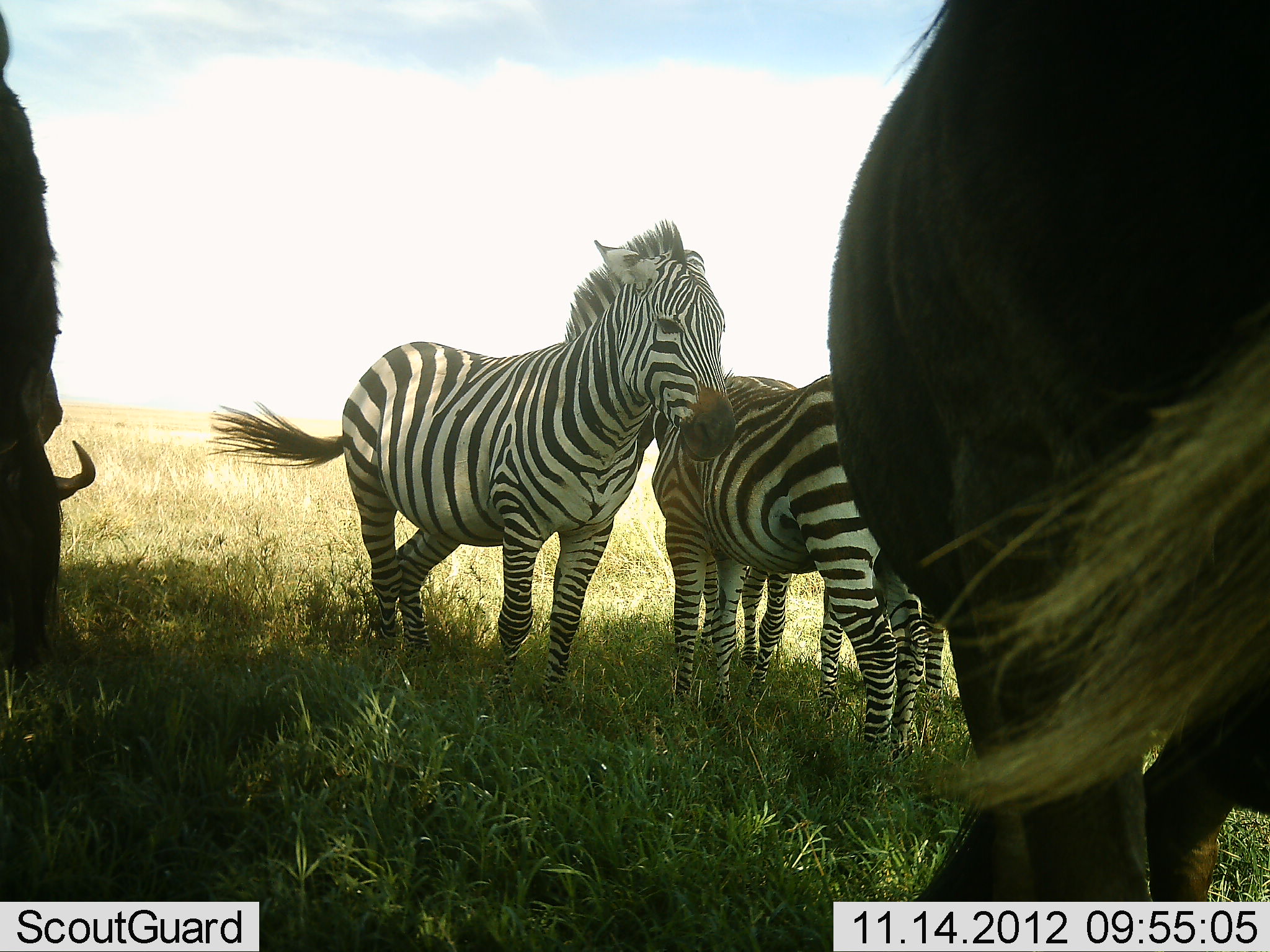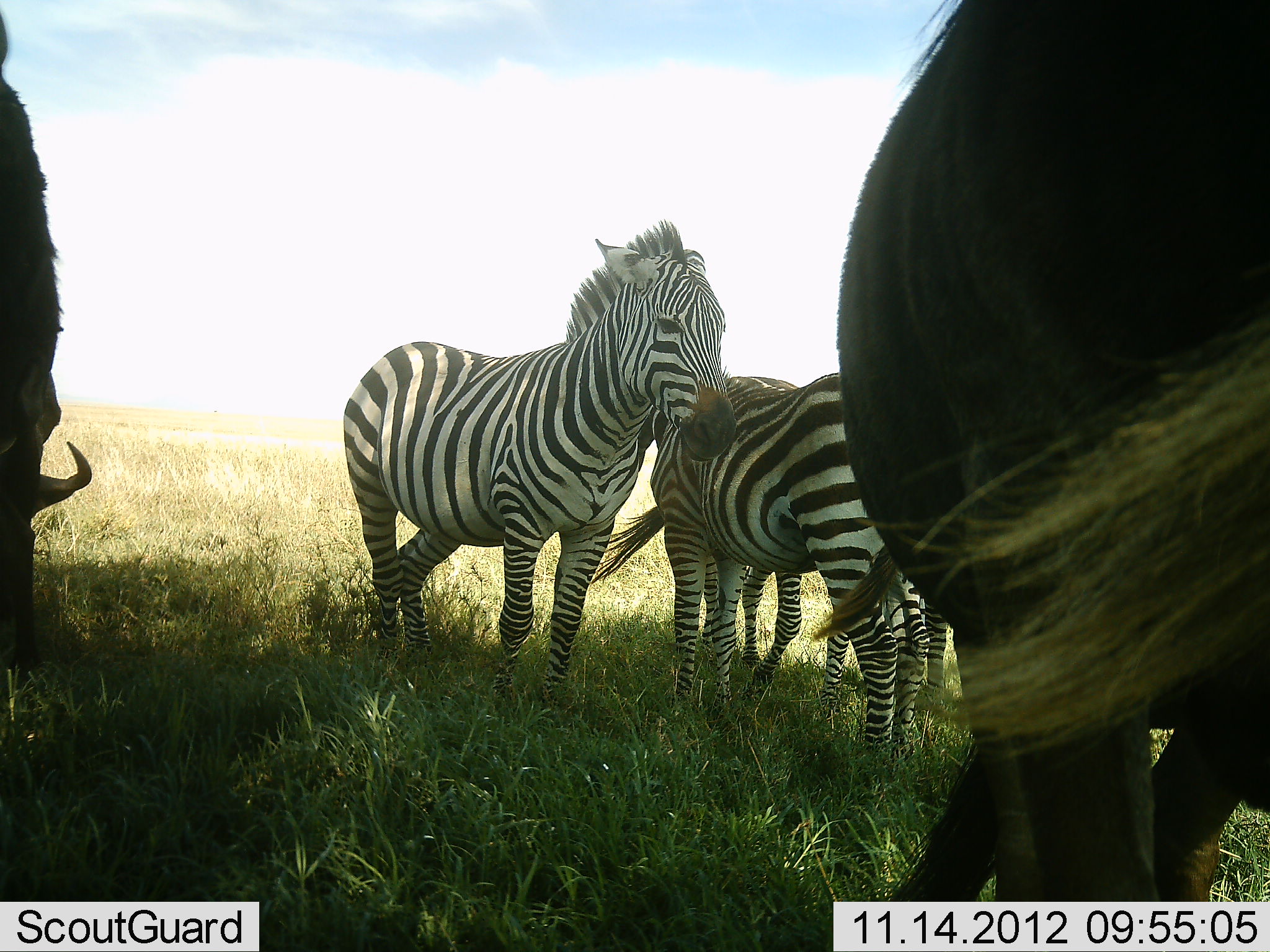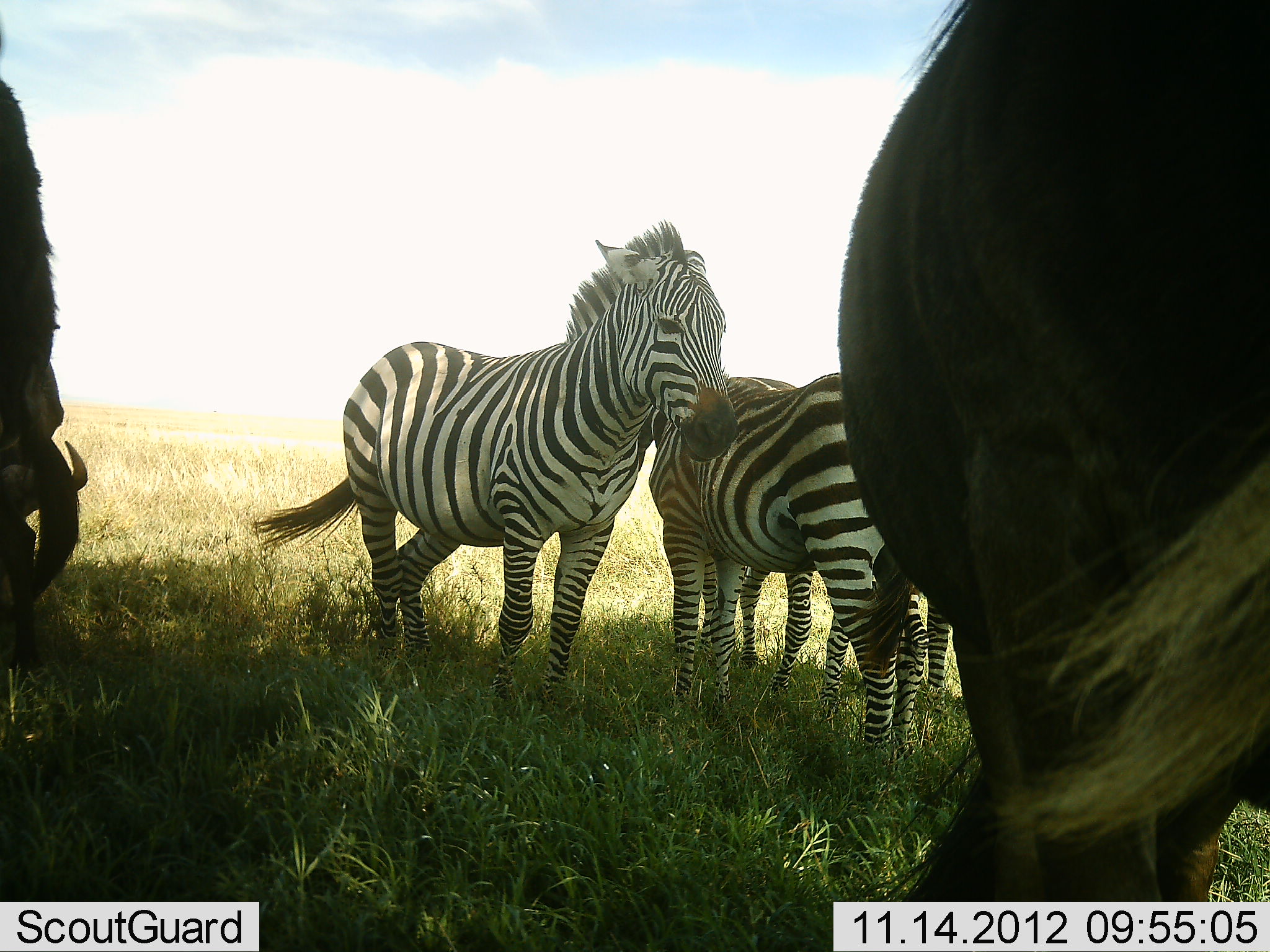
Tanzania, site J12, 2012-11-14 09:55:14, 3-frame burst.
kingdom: Animalia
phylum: Chordata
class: Mammalia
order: Artiodactyla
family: Bovidae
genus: Connochaetes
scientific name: Connochaetes taurinus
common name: blue wildebeest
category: wildebeest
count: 2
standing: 70%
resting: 0%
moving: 0%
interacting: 10%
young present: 0%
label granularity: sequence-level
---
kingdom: Animalia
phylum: Chordata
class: Mammalia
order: Perissodactyla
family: Equidae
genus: Equus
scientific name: Equus quagga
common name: plains zebra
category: zebra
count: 3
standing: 92%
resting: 0%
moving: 0%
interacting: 25%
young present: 0%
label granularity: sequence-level